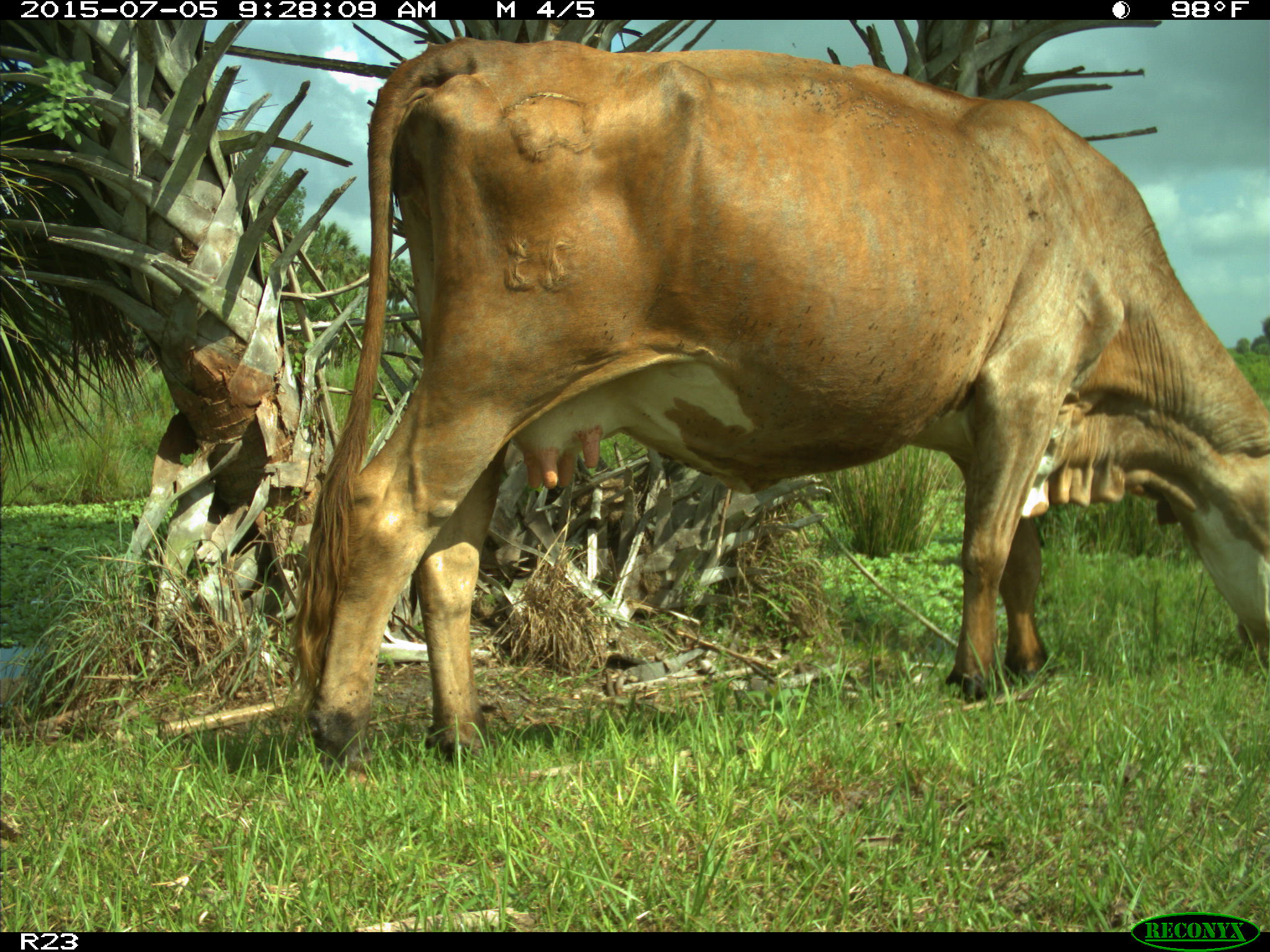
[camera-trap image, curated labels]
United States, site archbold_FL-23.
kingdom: Animalia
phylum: Chordata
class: Mammalia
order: Artiodactyla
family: Bovidae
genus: Bos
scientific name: Bos taurus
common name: domestic cow